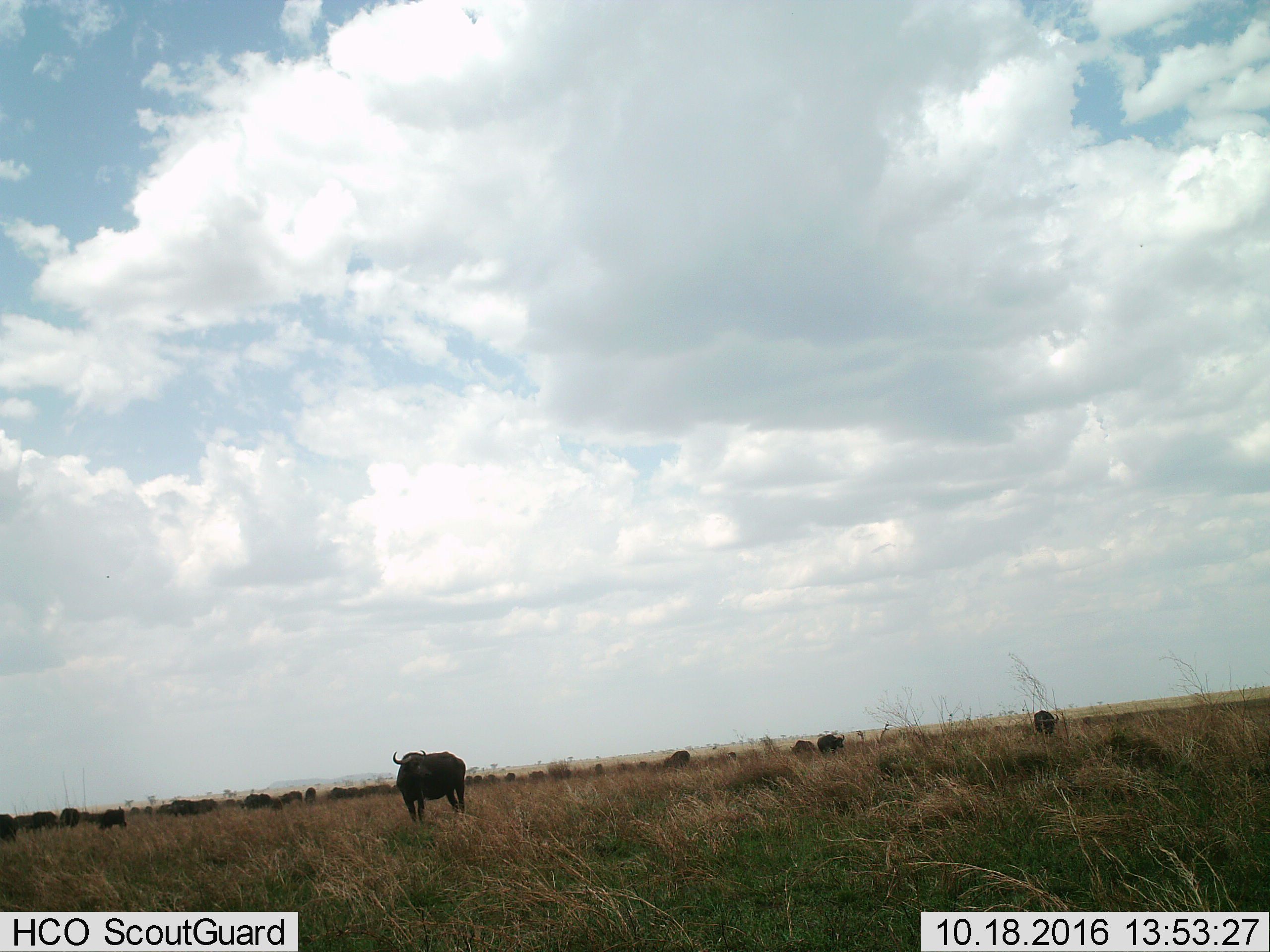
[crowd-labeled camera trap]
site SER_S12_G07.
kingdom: Animalia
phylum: Chordata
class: Mammalia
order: Artiodactyla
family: Bovidae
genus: Syncerus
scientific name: Syncerus caffer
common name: african buffalo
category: buffalo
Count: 11-50.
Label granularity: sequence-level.